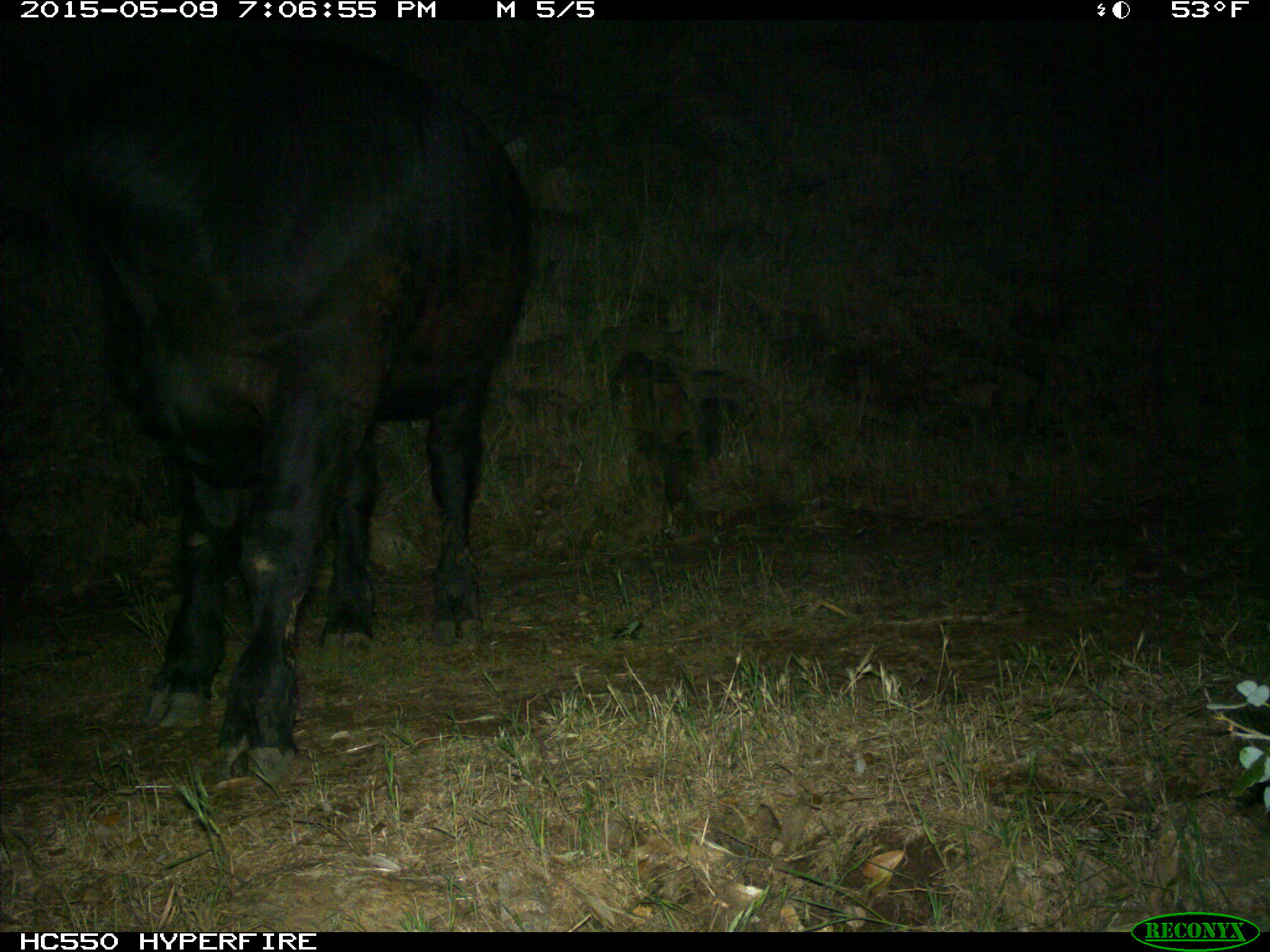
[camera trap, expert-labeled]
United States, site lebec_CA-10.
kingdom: Animalia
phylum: Chordata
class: Mammalia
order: Artiodactyla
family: Bovidae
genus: Bos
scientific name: Bos taurus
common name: domestic cow